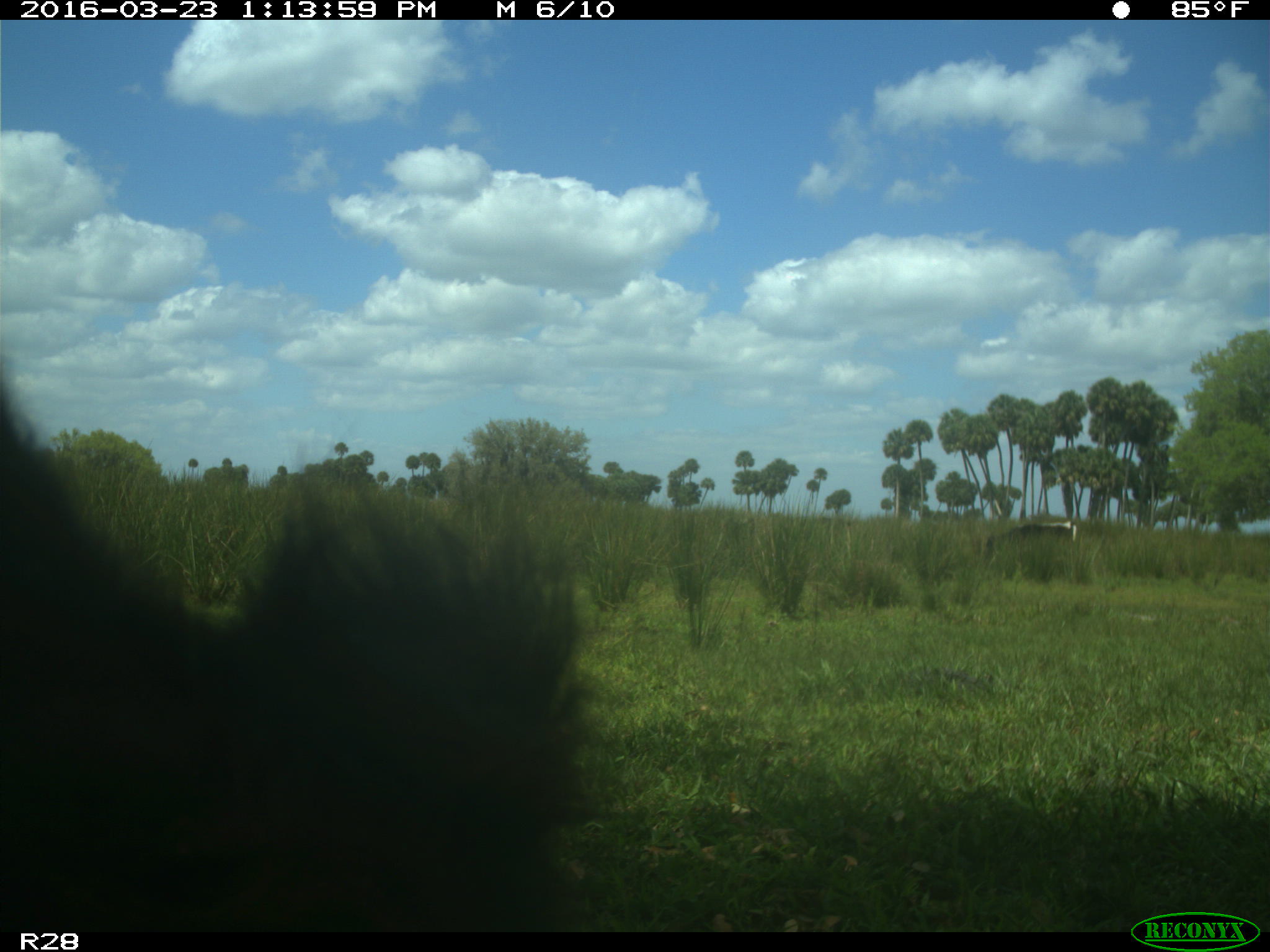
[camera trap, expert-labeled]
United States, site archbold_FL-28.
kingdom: Animalia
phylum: Chordata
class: Mammalia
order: Artiodactyla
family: Bovidae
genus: Bos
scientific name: Bos taurus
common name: domestic cow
Bos taurus (domestic cow).